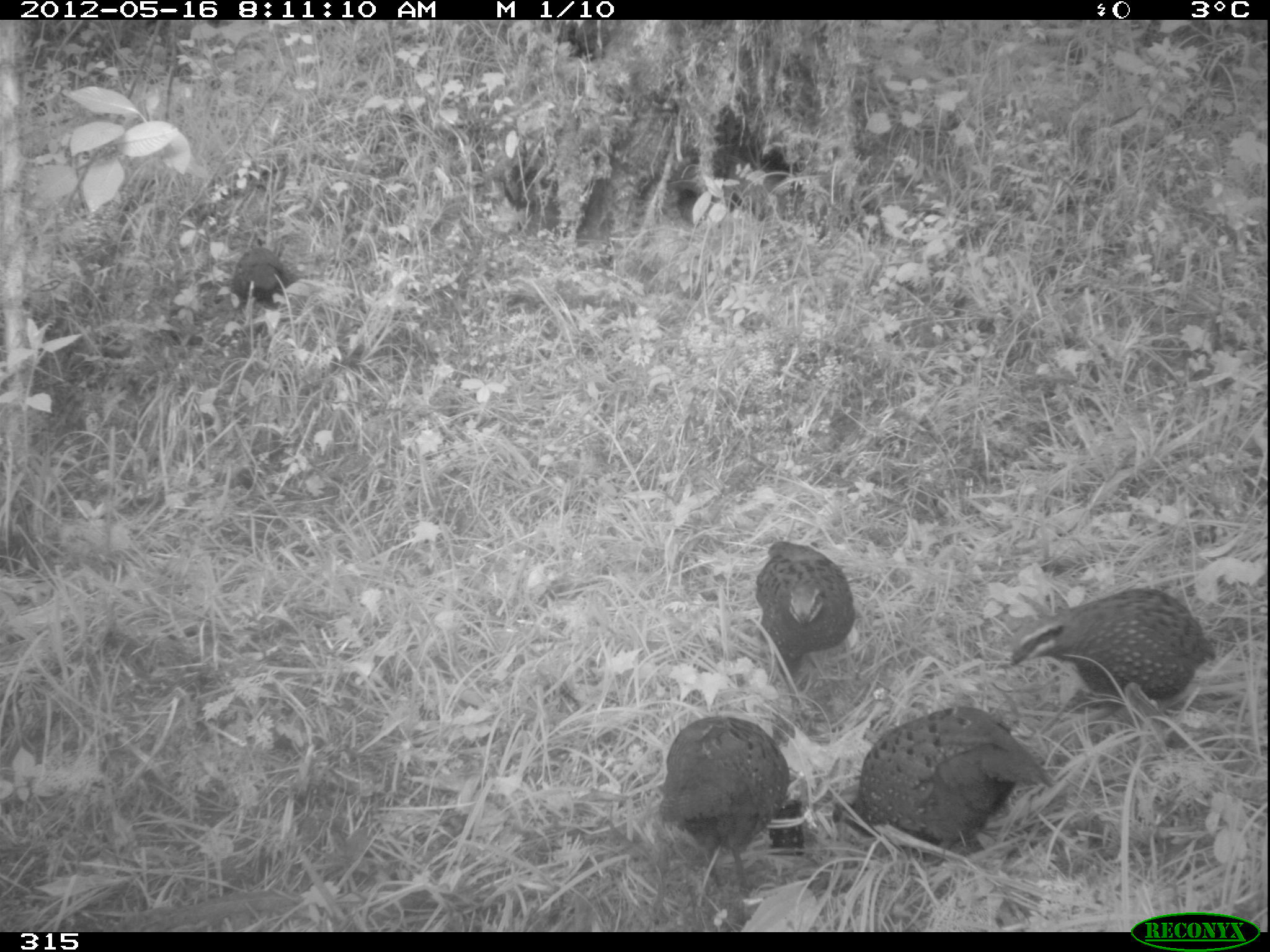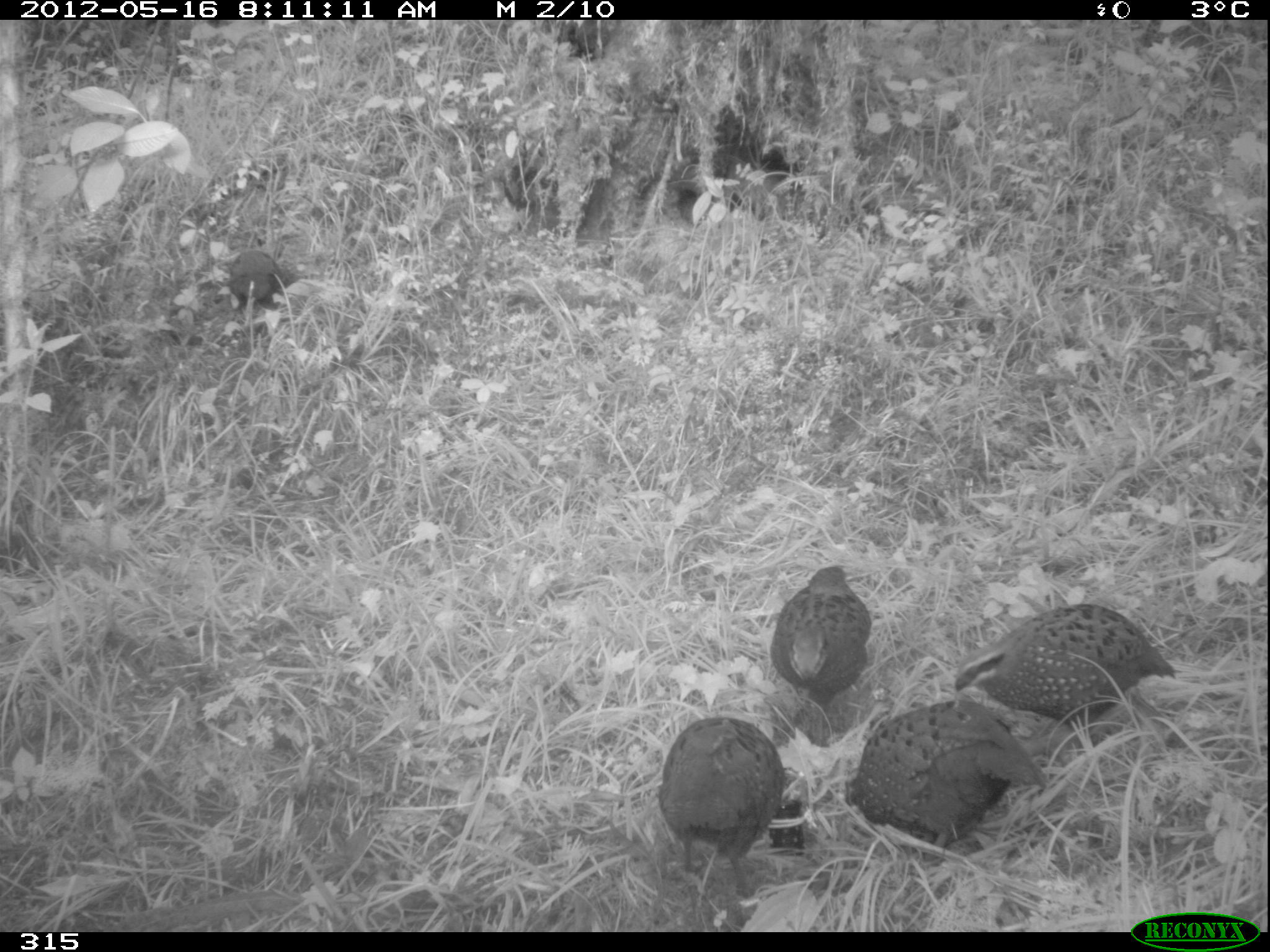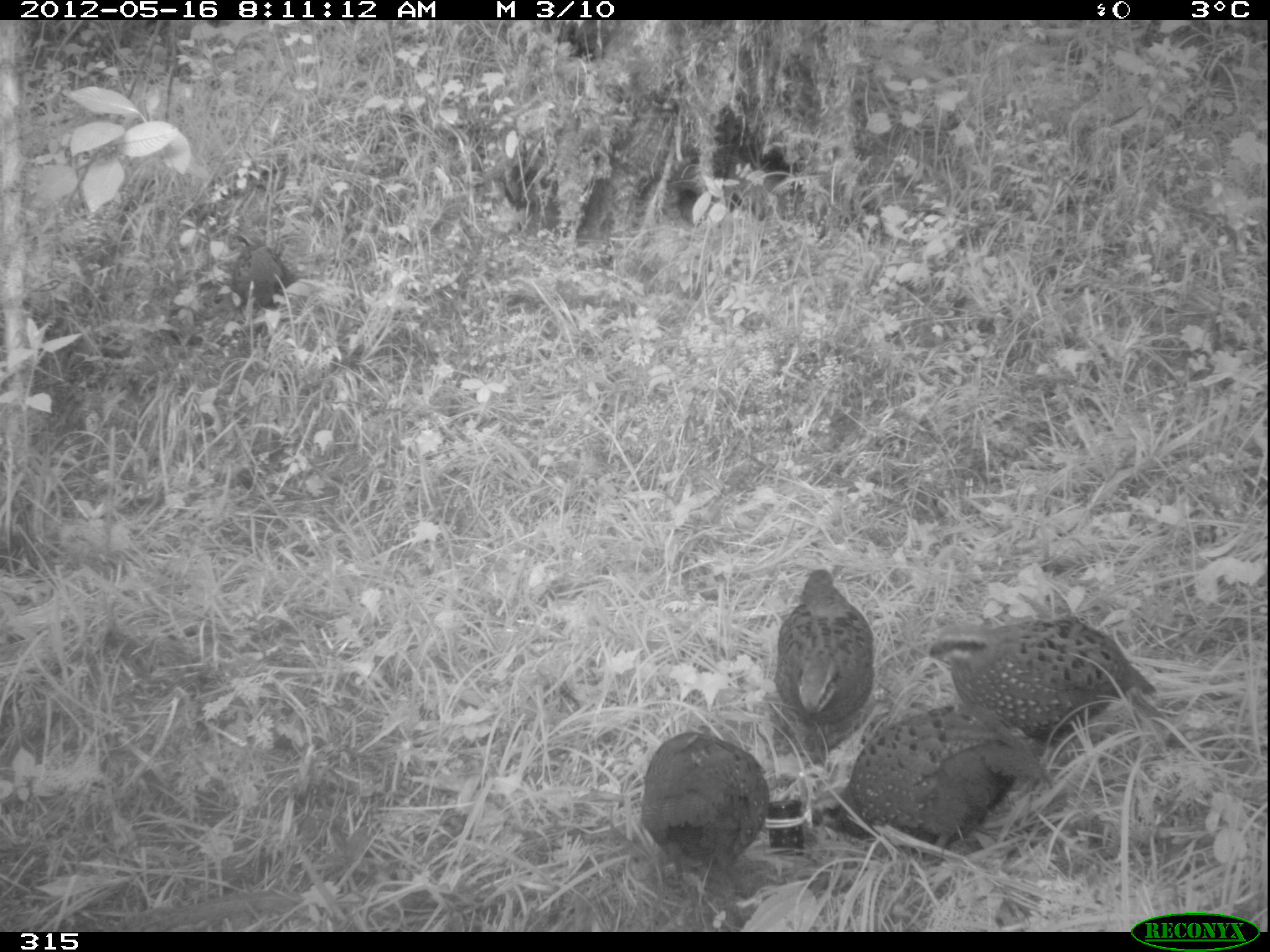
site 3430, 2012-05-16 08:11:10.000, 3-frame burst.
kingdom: Animalia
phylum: Chordata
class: Aves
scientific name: Aves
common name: bird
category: unknown bird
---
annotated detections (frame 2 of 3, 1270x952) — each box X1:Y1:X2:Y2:
unknown bird: 852:699:1048:849; 955:602:1177:727; 659:718:785:893; 769:565:872:707; 229:250:280:304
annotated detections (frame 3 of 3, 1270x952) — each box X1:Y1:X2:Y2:
unknown bird: 811:704:1052:867; 929:619:1162:740; 640:732:766:883; 770:567:872:726; 229:231:284:304